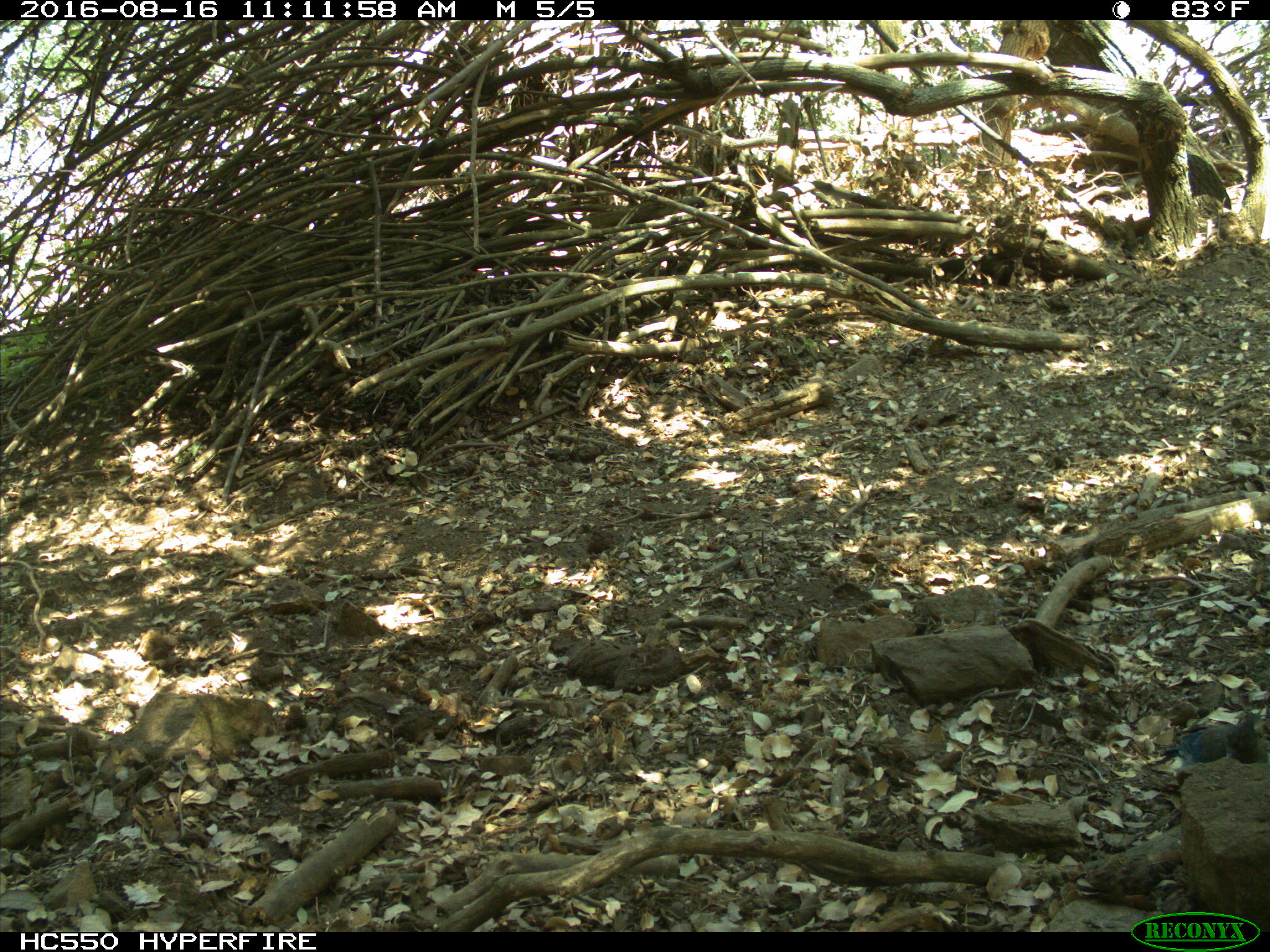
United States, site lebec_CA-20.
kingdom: Animalia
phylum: Chordata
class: Aves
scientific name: Aves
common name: birds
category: unidentified bird